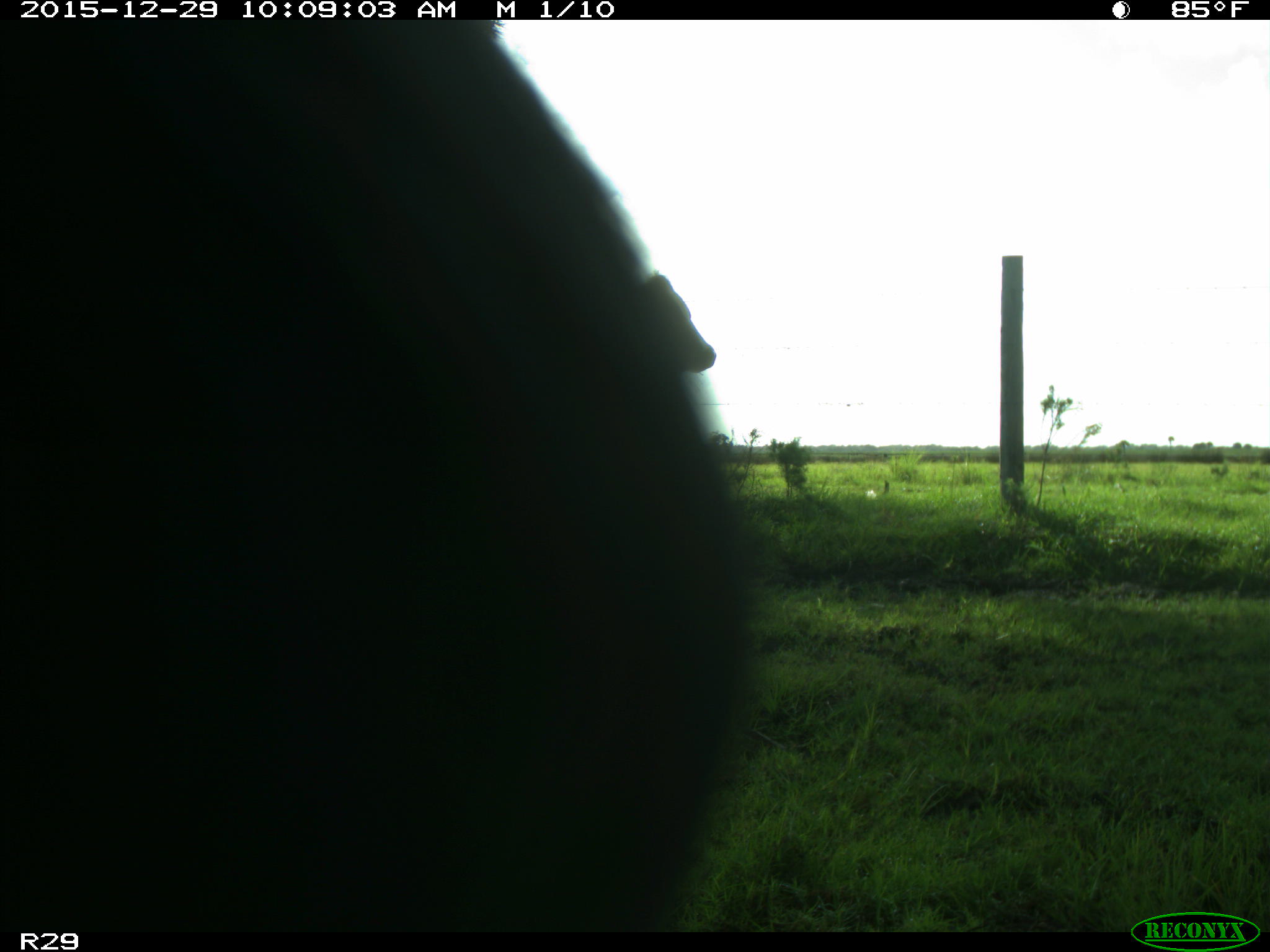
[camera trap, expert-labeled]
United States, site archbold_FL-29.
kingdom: Animalia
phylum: Chordata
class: Mammalia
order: Artiodactyla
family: Bovidae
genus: Bos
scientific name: Bos taurus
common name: domestic cow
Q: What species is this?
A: Bos taurus (domestic cow).